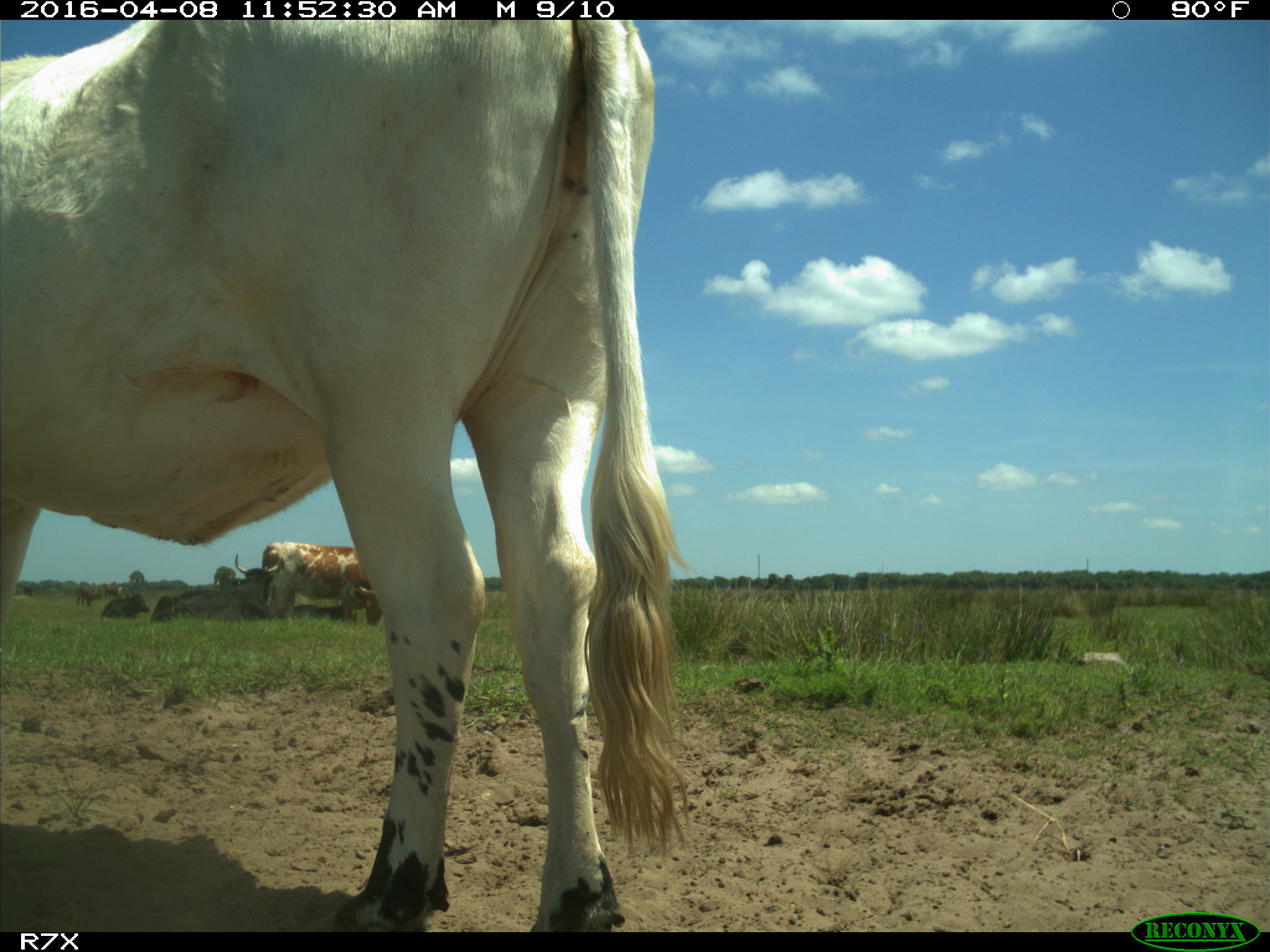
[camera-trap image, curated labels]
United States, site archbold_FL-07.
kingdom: Animalia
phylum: Chordata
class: Mammalia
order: Artiodactyla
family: Bovidae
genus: Bos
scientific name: Bos taurus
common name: domestic cow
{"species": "Bos taurus (domestic cow)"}